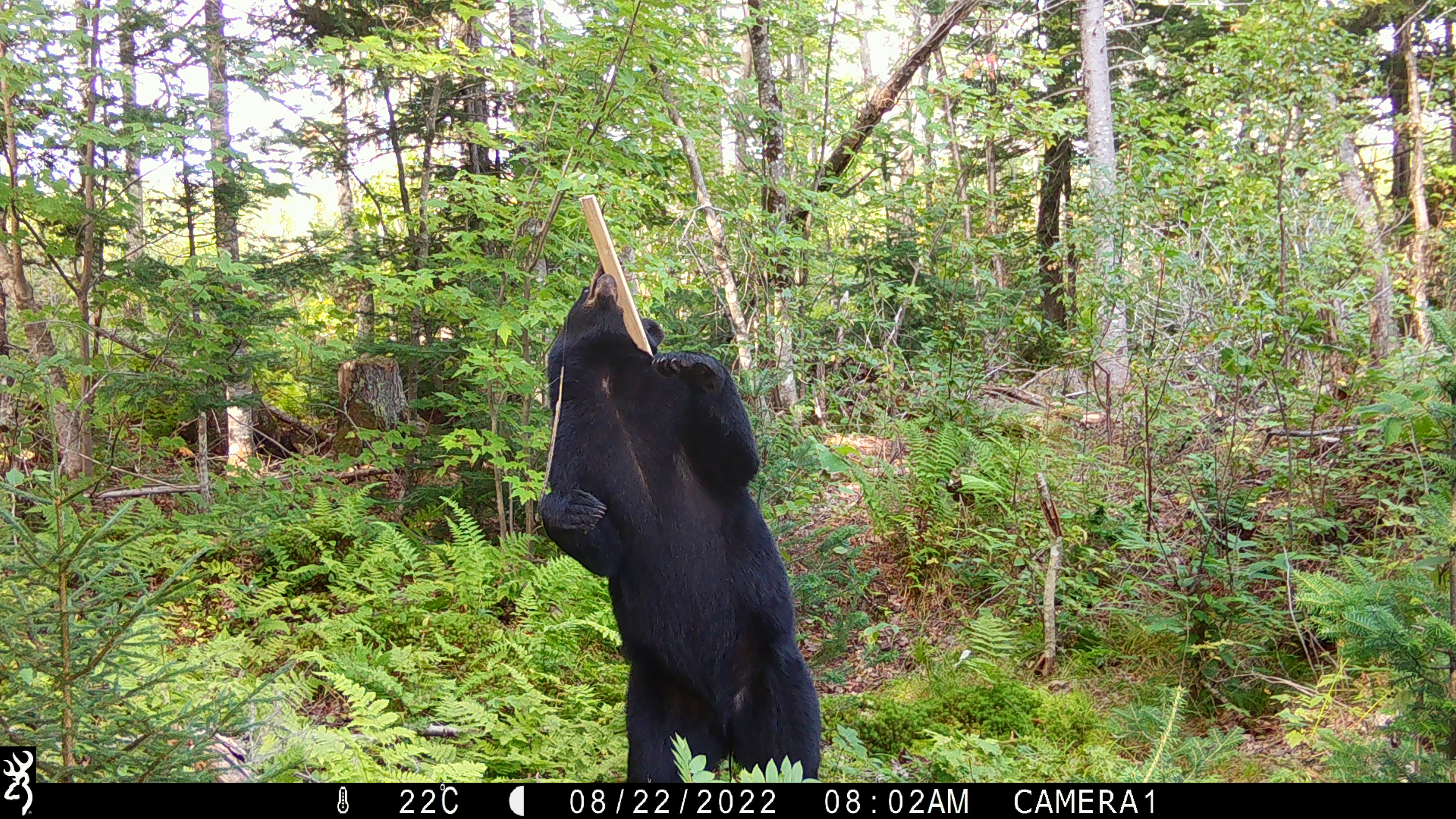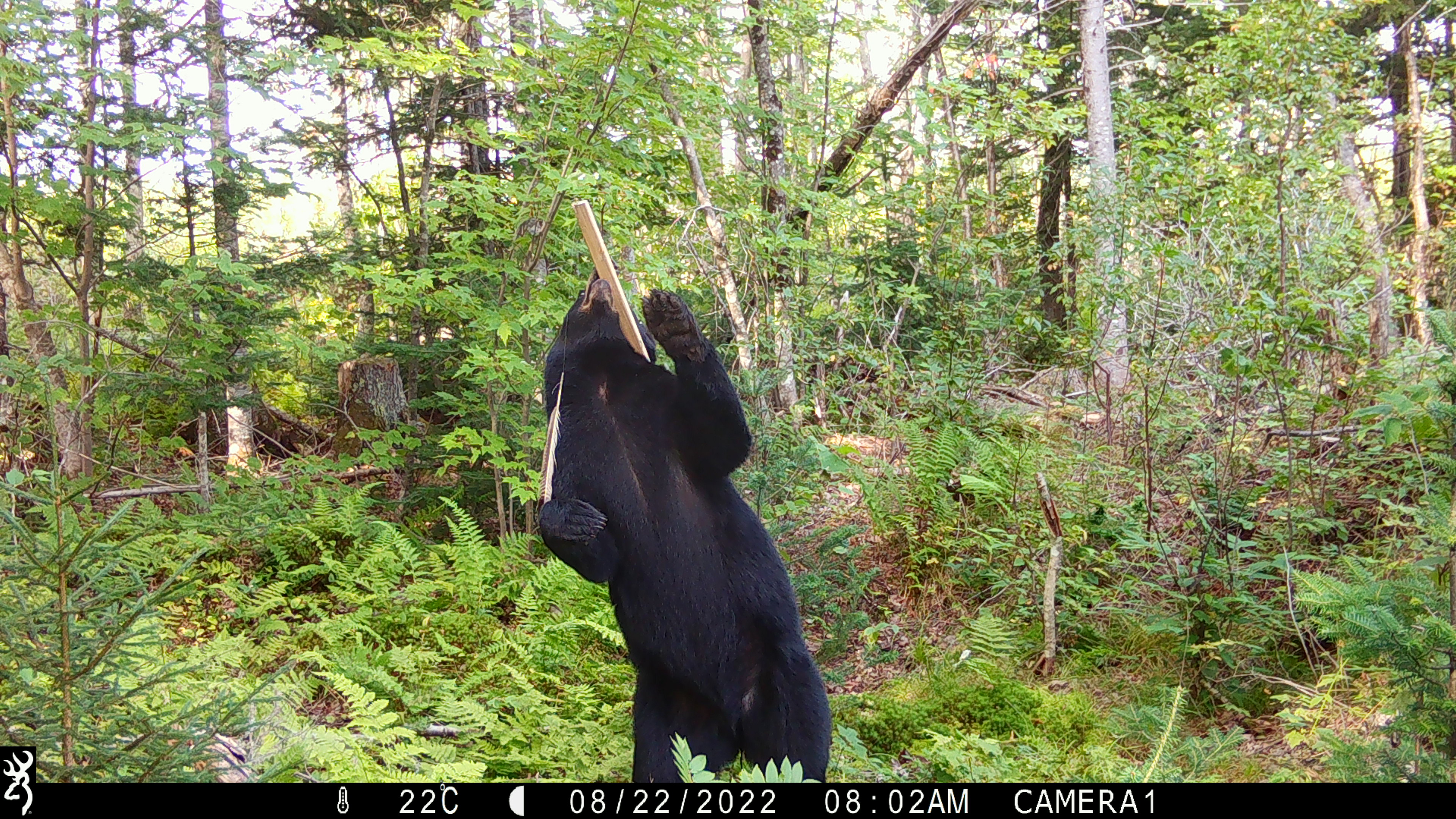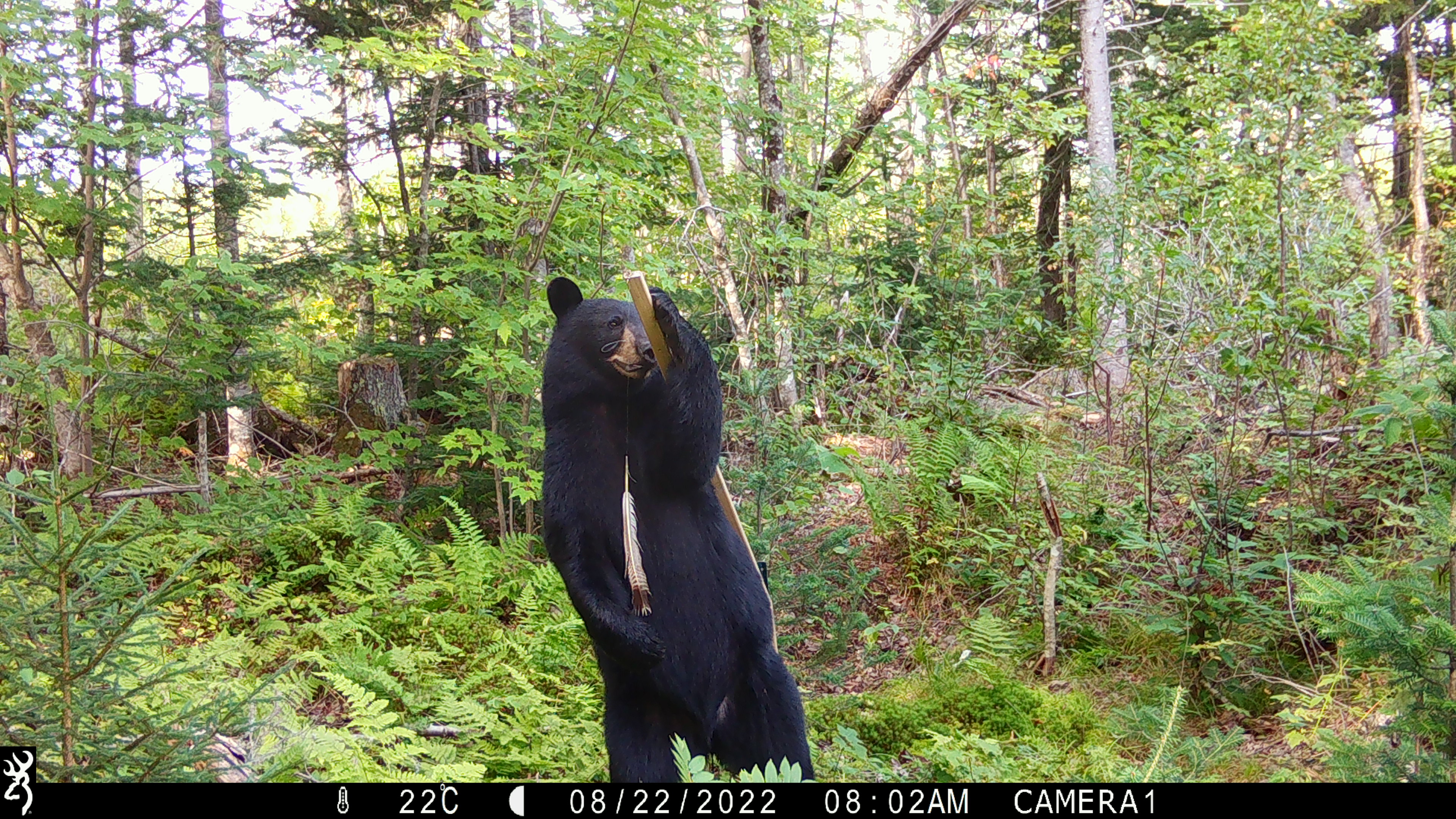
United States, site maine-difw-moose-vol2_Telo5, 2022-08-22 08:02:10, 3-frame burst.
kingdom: Animalia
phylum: Chordata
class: Mammalia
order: Carnivora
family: Ursidae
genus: Ursus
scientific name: Ursus americanus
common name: black bear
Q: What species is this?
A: Black bear (Ursus americanus).